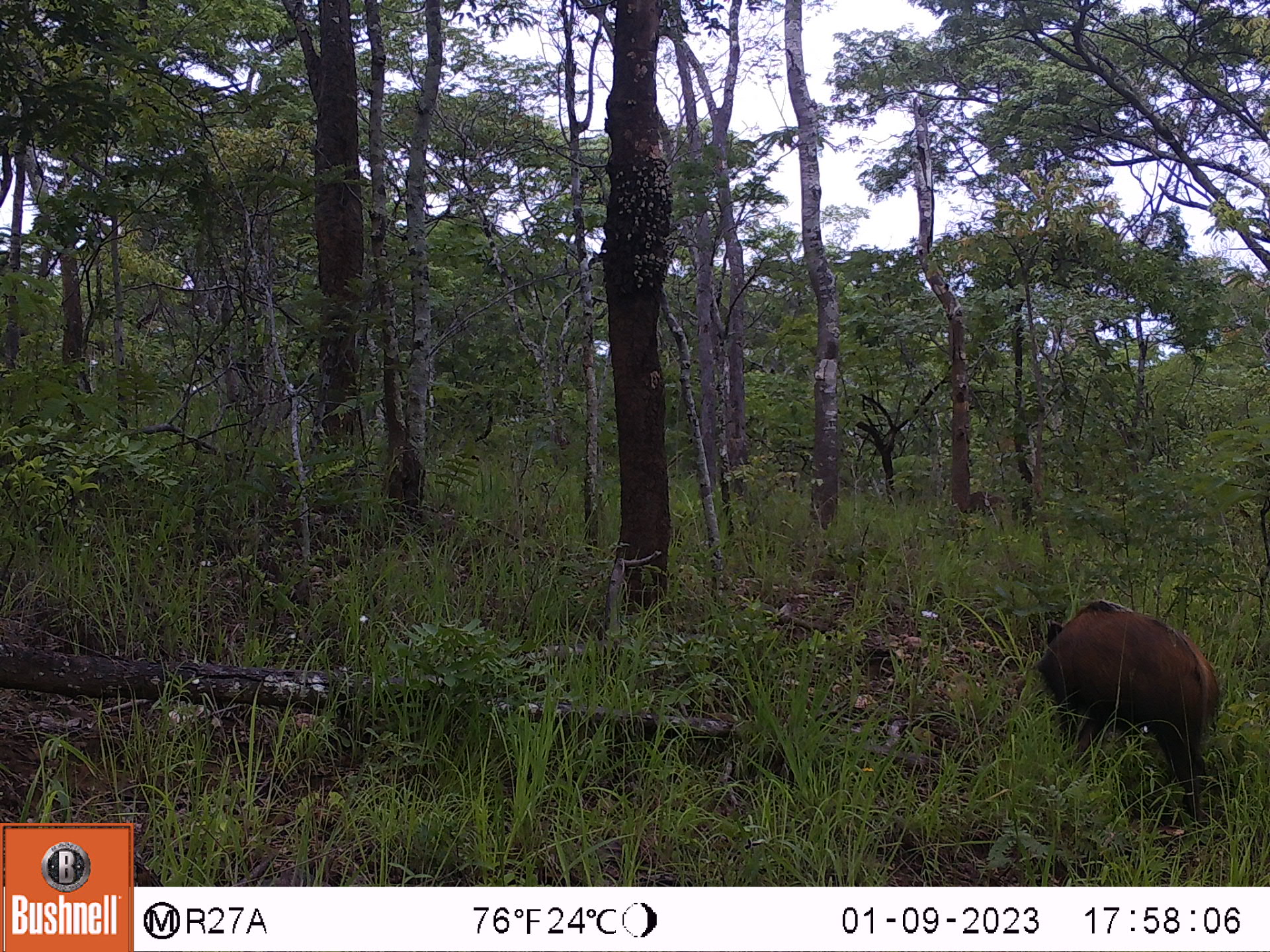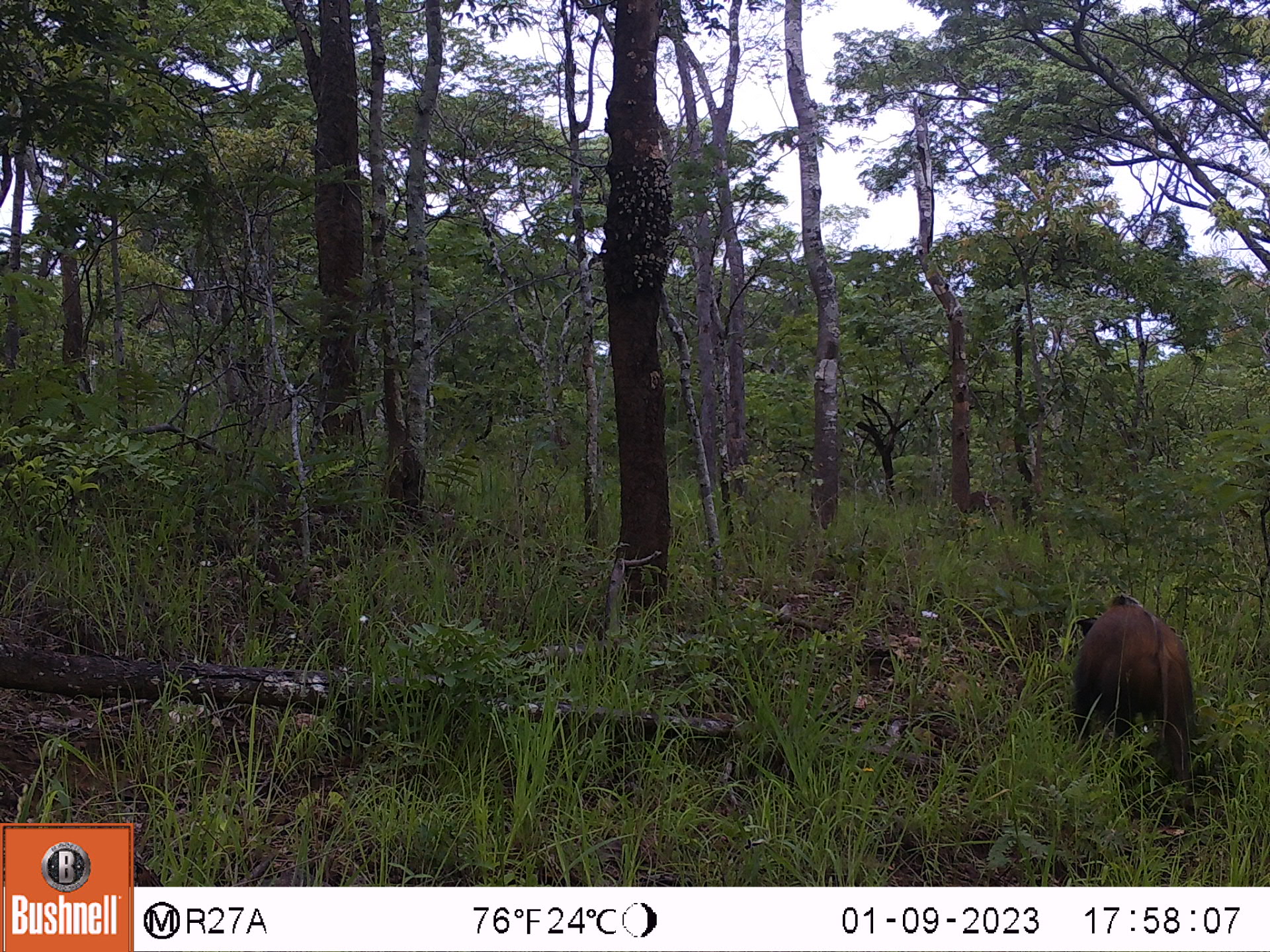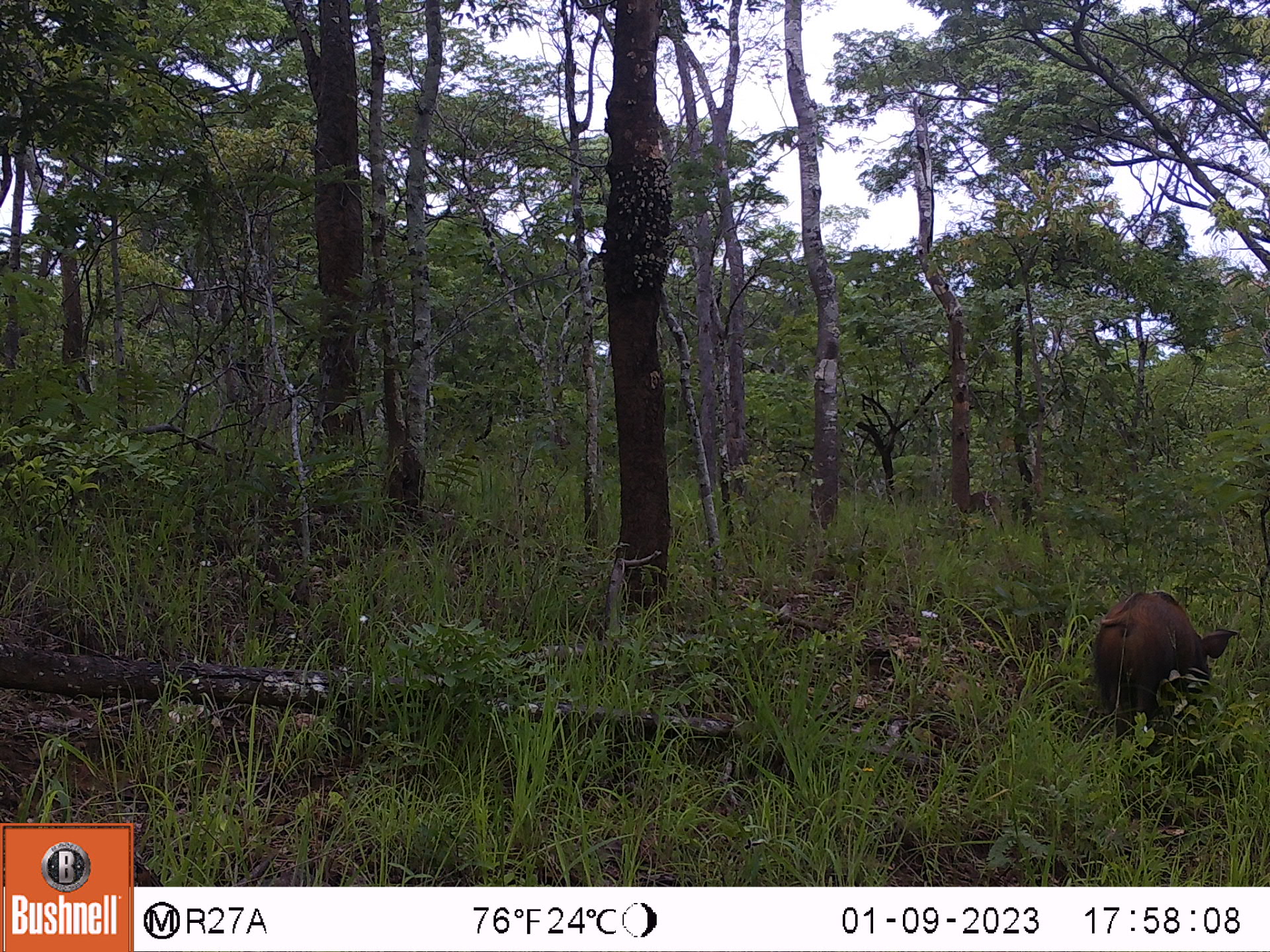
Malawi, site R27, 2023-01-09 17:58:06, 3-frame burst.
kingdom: Animalia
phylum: Chordata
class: Mammalia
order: Artiodactyla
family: Suidae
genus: Potamochoerus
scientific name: Potamochoerus larvatus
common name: bushpig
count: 1